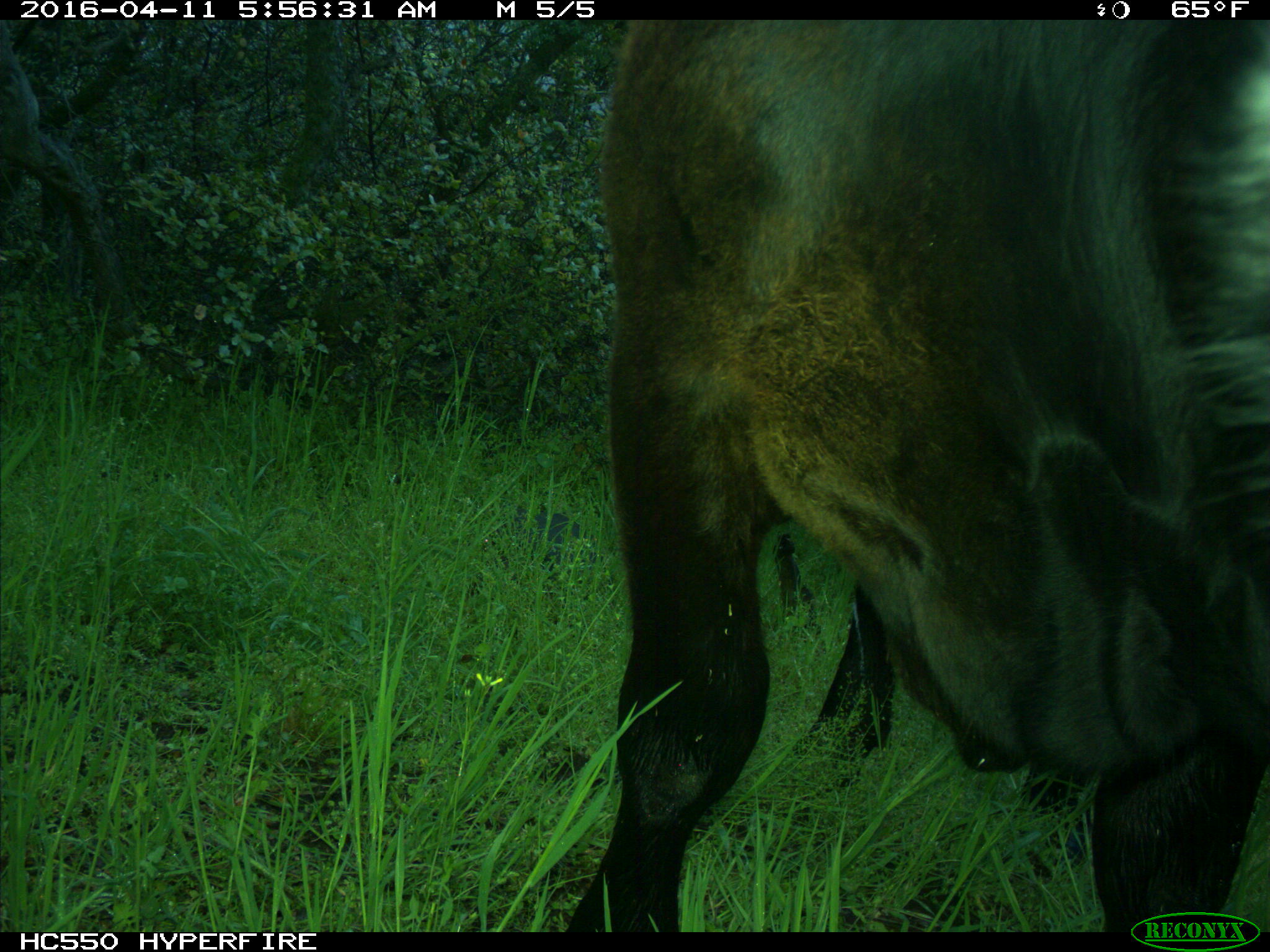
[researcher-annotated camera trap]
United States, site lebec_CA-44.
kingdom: Animalia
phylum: Chordata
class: Mammalia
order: Artiodactyla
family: Bovidae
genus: Bos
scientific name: Bos taurus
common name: domestic cow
Bos taurus (domestic cow).